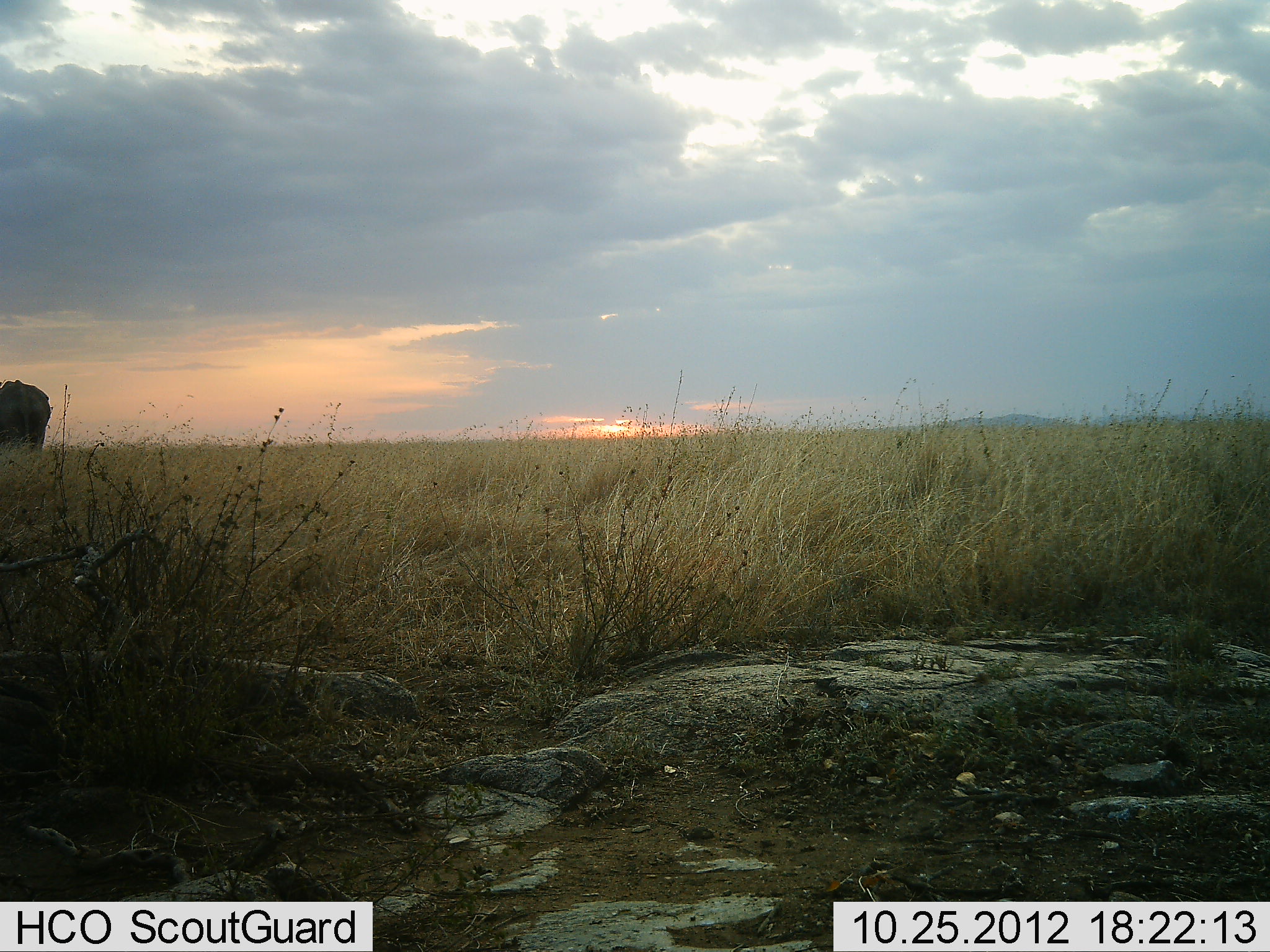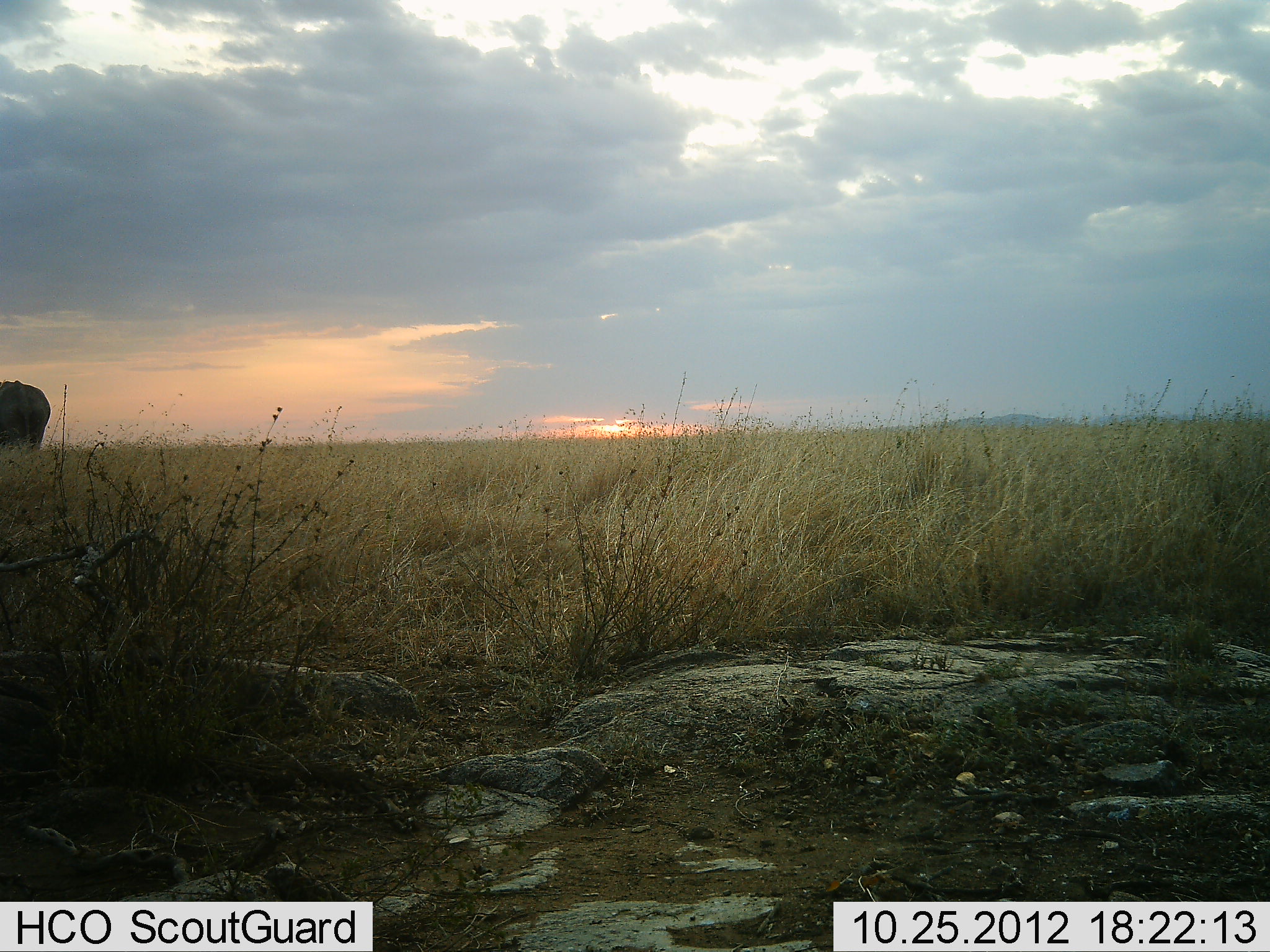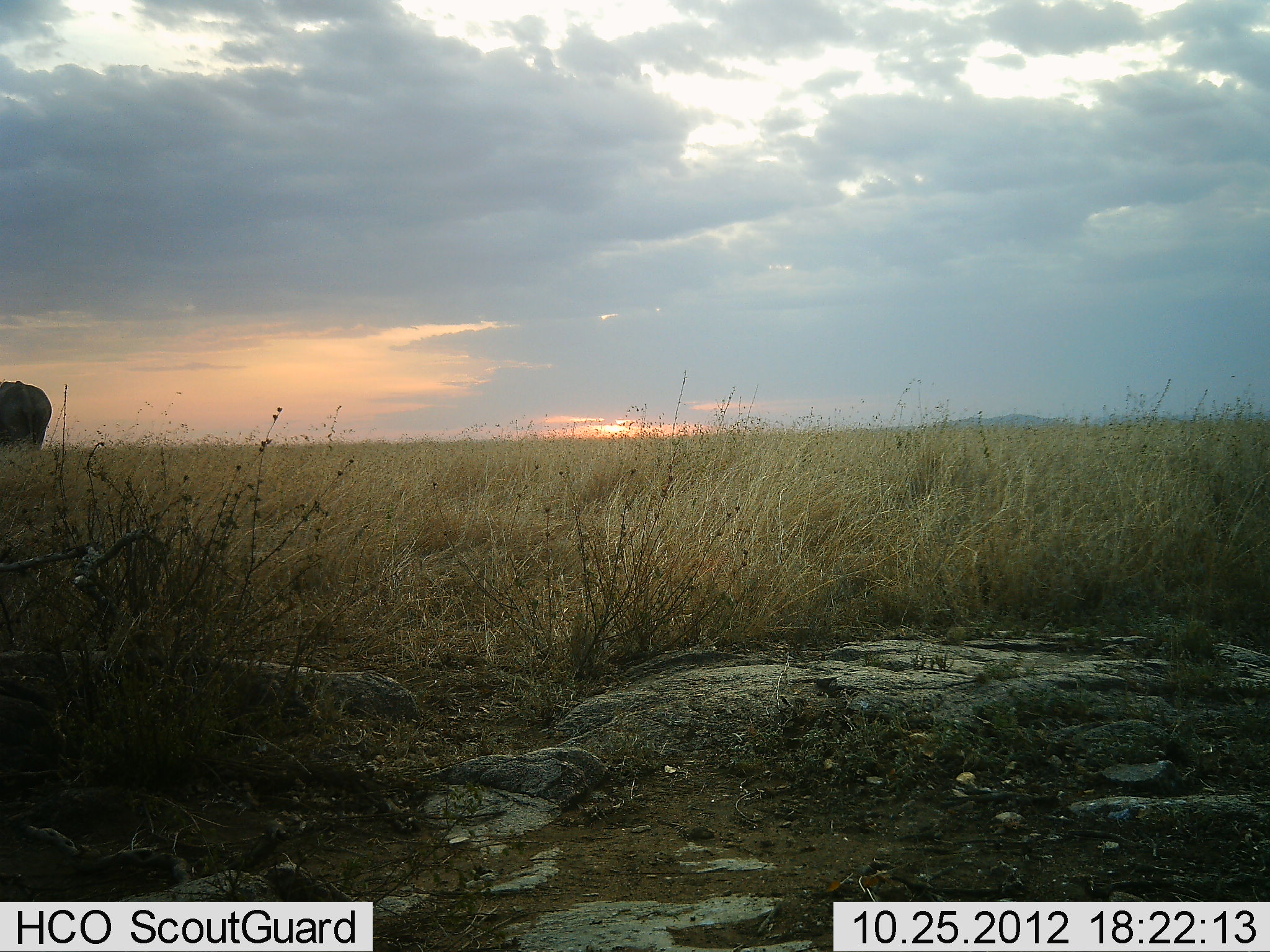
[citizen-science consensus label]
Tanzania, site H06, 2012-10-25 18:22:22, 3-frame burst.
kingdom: Animalia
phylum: Chordata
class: Mammalia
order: Proboscidea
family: Elephantidae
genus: Loxodonta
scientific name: Loxodonta africana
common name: african bush elephant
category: elephant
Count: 1.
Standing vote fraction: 90%.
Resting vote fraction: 0%.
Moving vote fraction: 10%.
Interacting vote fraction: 0%.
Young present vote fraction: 0%.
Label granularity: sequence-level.